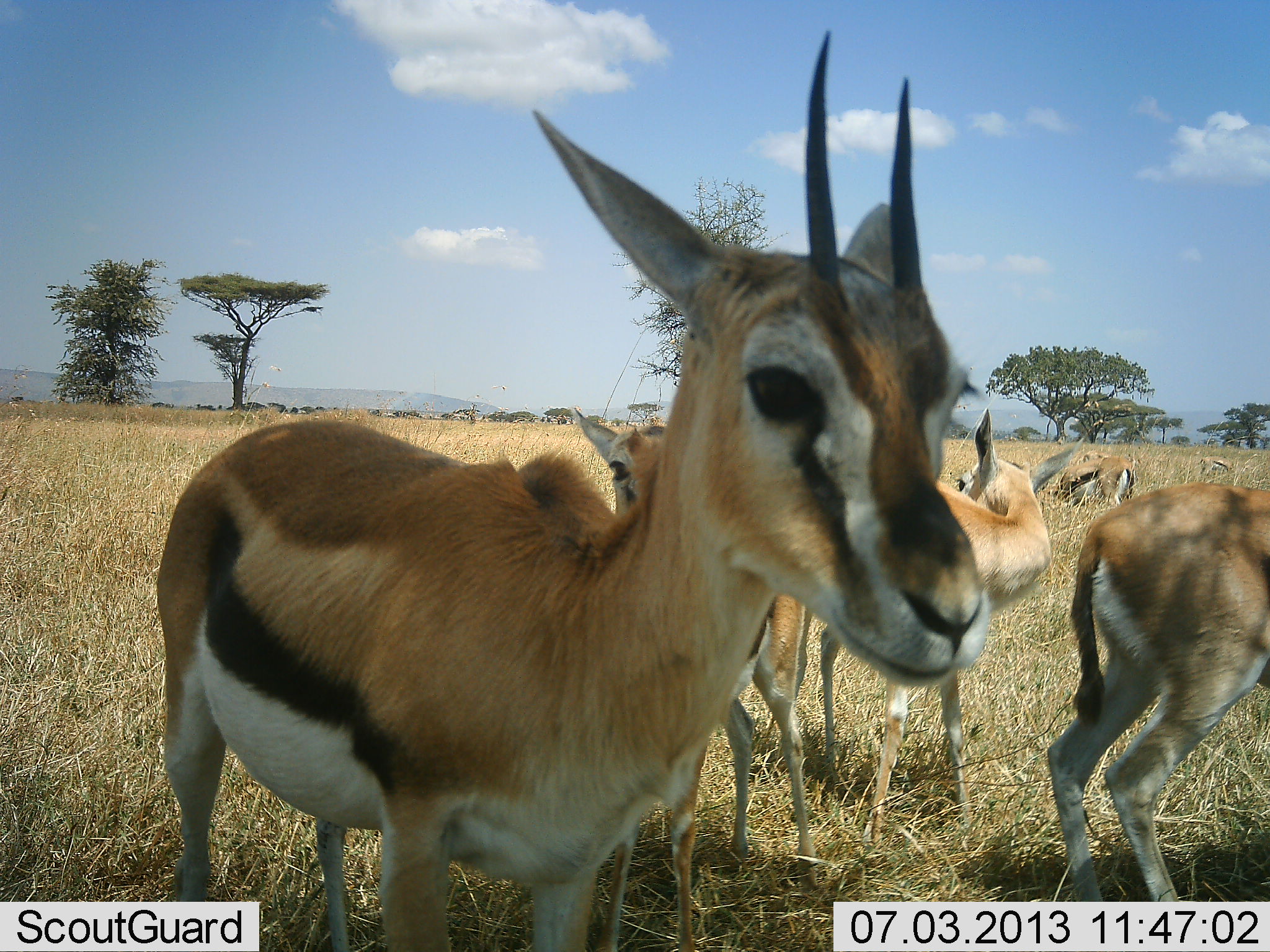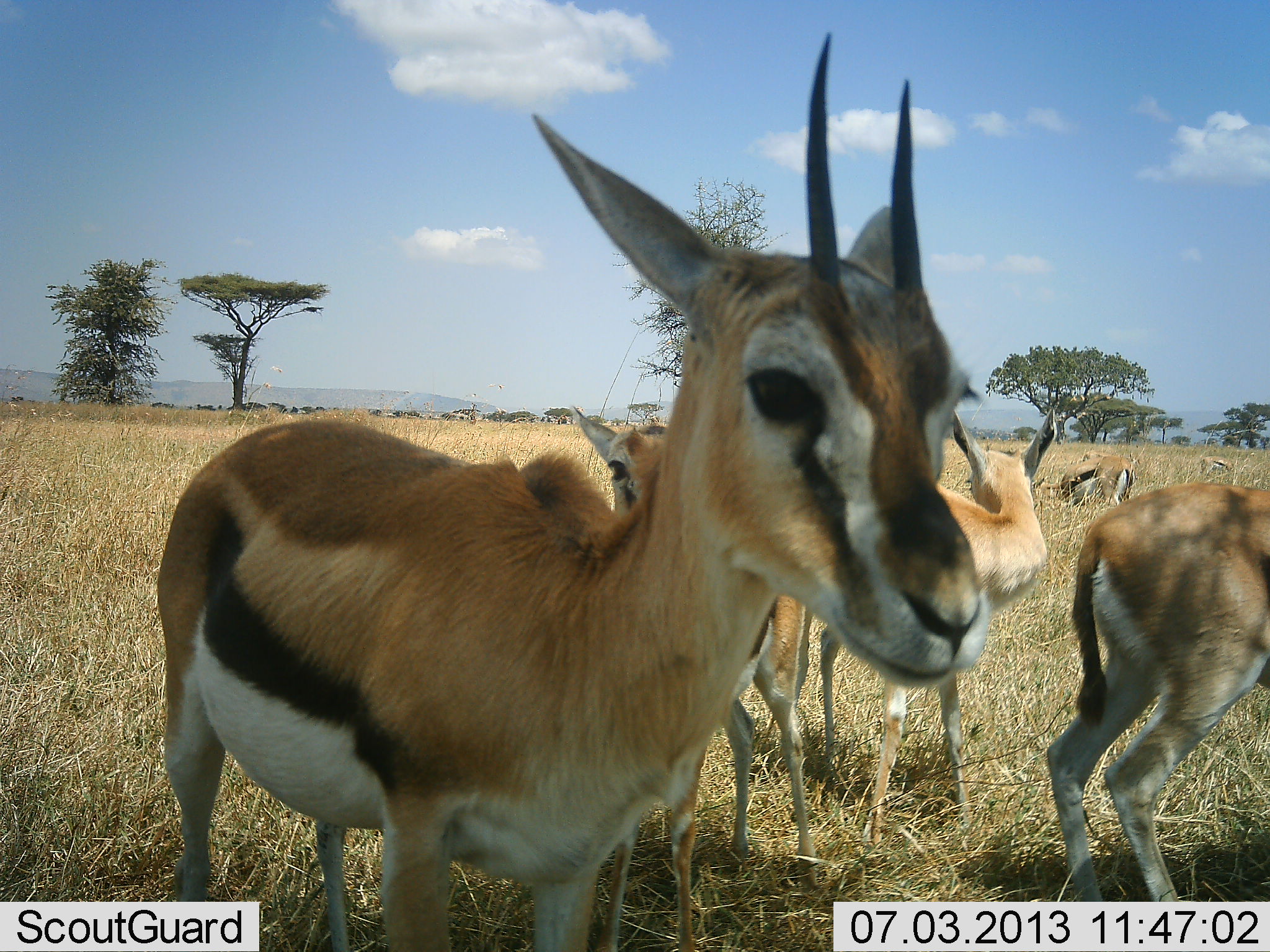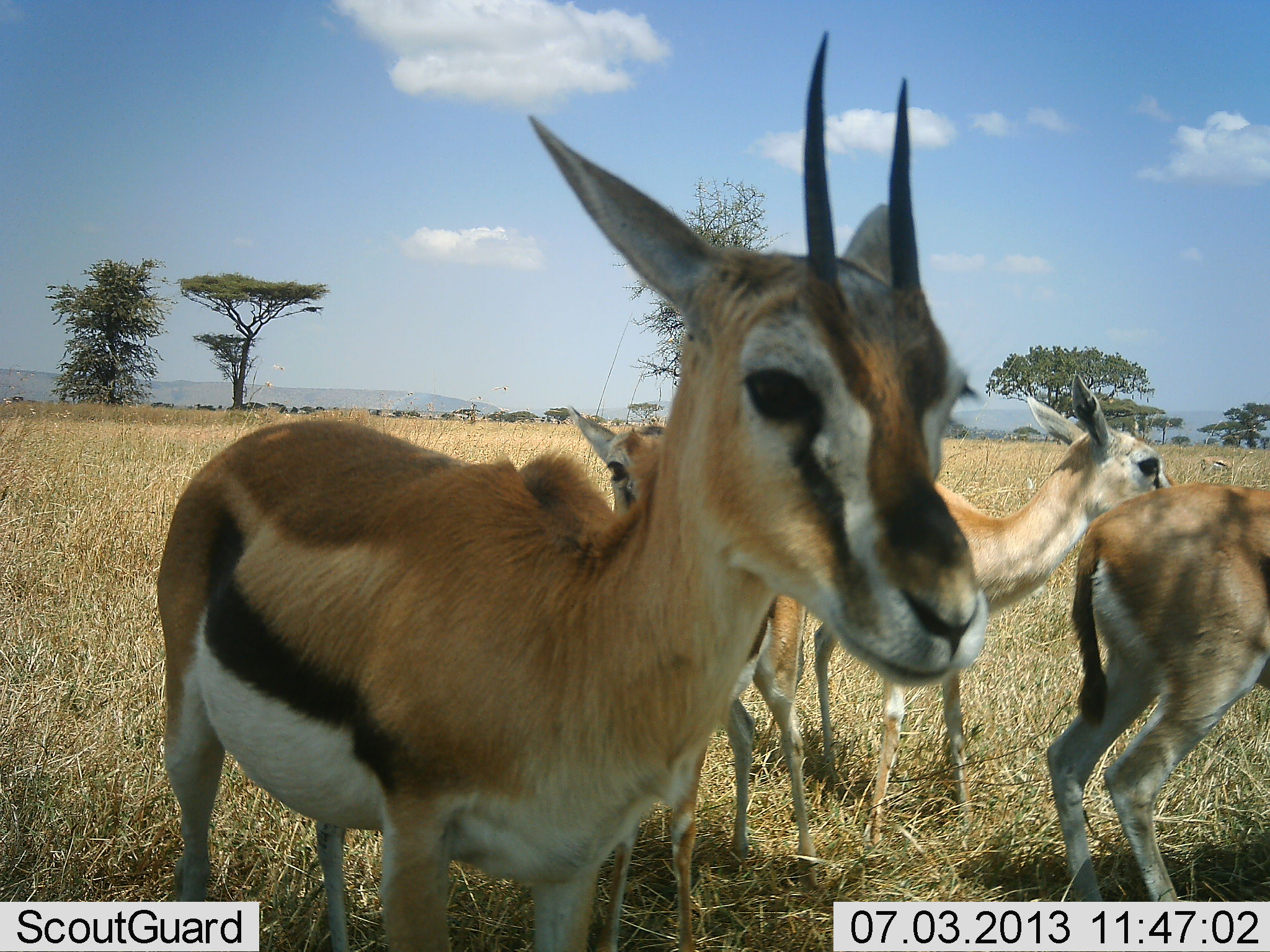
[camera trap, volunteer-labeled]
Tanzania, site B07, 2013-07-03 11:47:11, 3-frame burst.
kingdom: Animalia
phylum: Chordata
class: Mammalia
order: Artiodactyla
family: Bovidae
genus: Eudorcas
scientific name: Eudorcas thomsonii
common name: thomson's gazelle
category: gazellethomsons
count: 6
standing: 84%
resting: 10%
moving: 6%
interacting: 3%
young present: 10%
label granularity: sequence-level